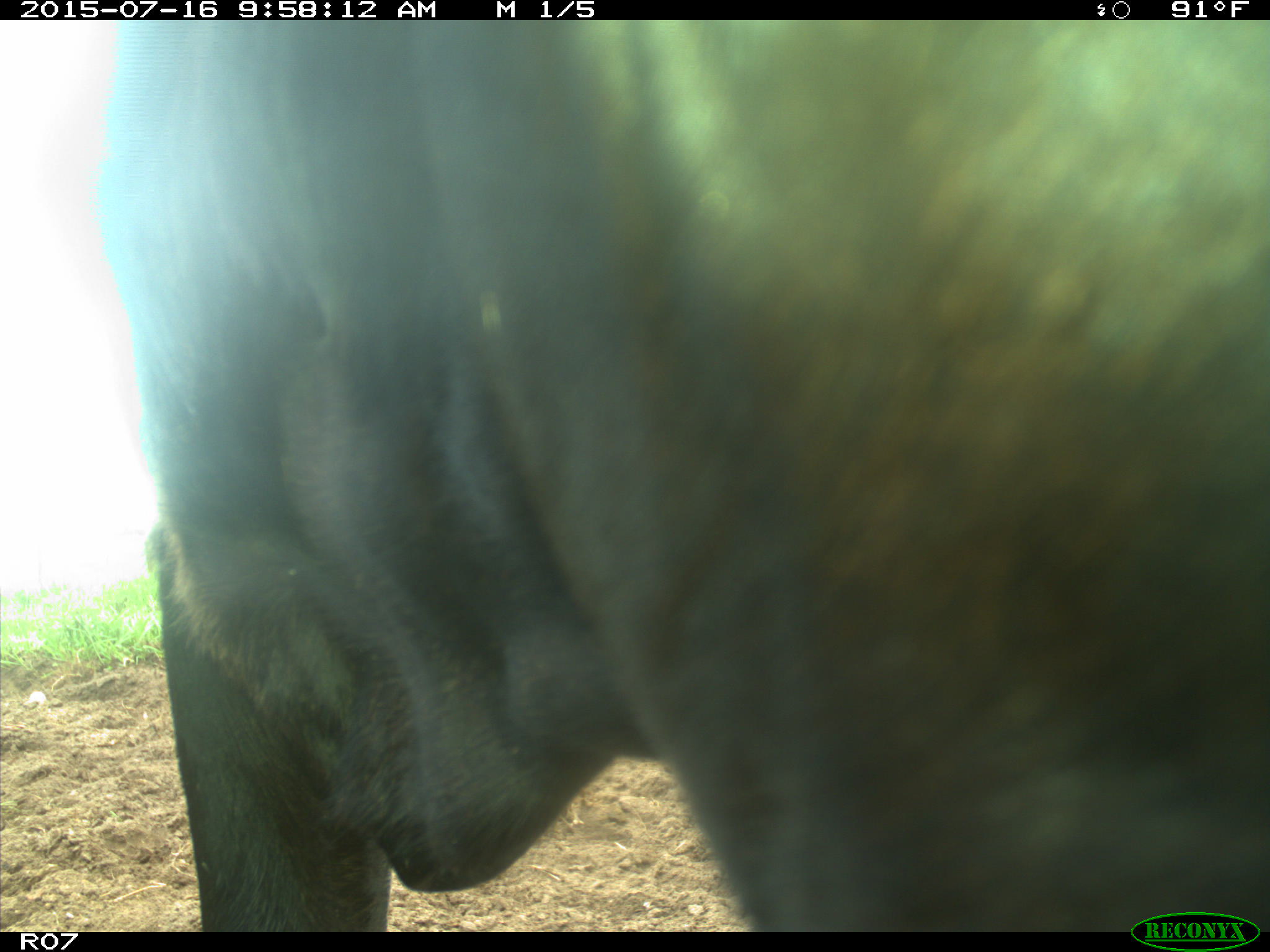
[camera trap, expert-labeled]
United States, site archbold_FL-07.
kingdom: Animalia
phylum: Chordata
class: Mammalia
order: Artiodactyla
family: Bovidae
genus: Bos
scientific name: Bos taurus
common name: domestic cow